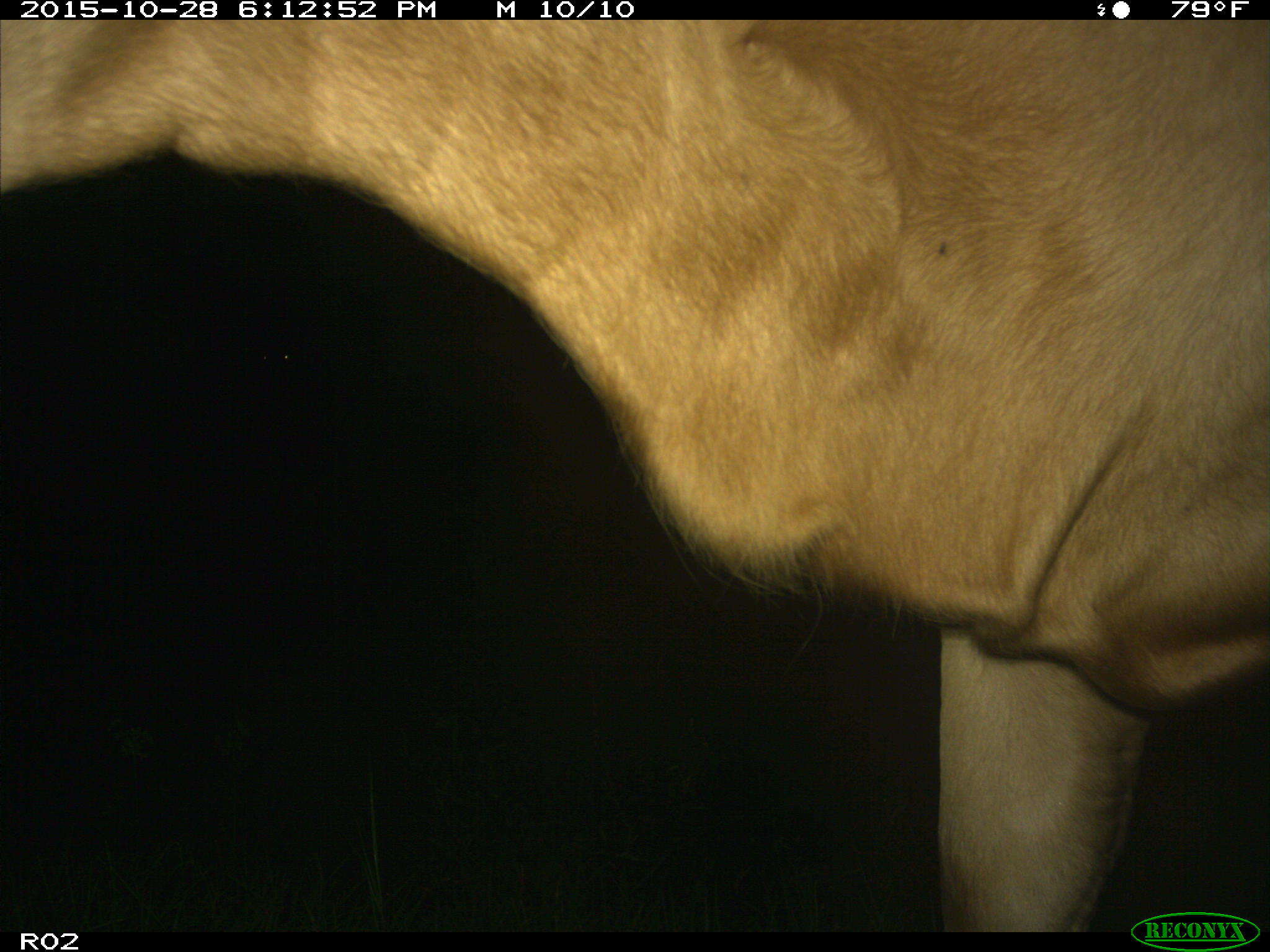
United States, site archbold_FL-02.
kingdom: Animalia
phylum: Chordata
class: Mammalia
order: Artiodactyla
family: Bovidae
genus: Bos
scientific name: Bos taurus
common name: domestic cow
Bos taurus (domestic cow).